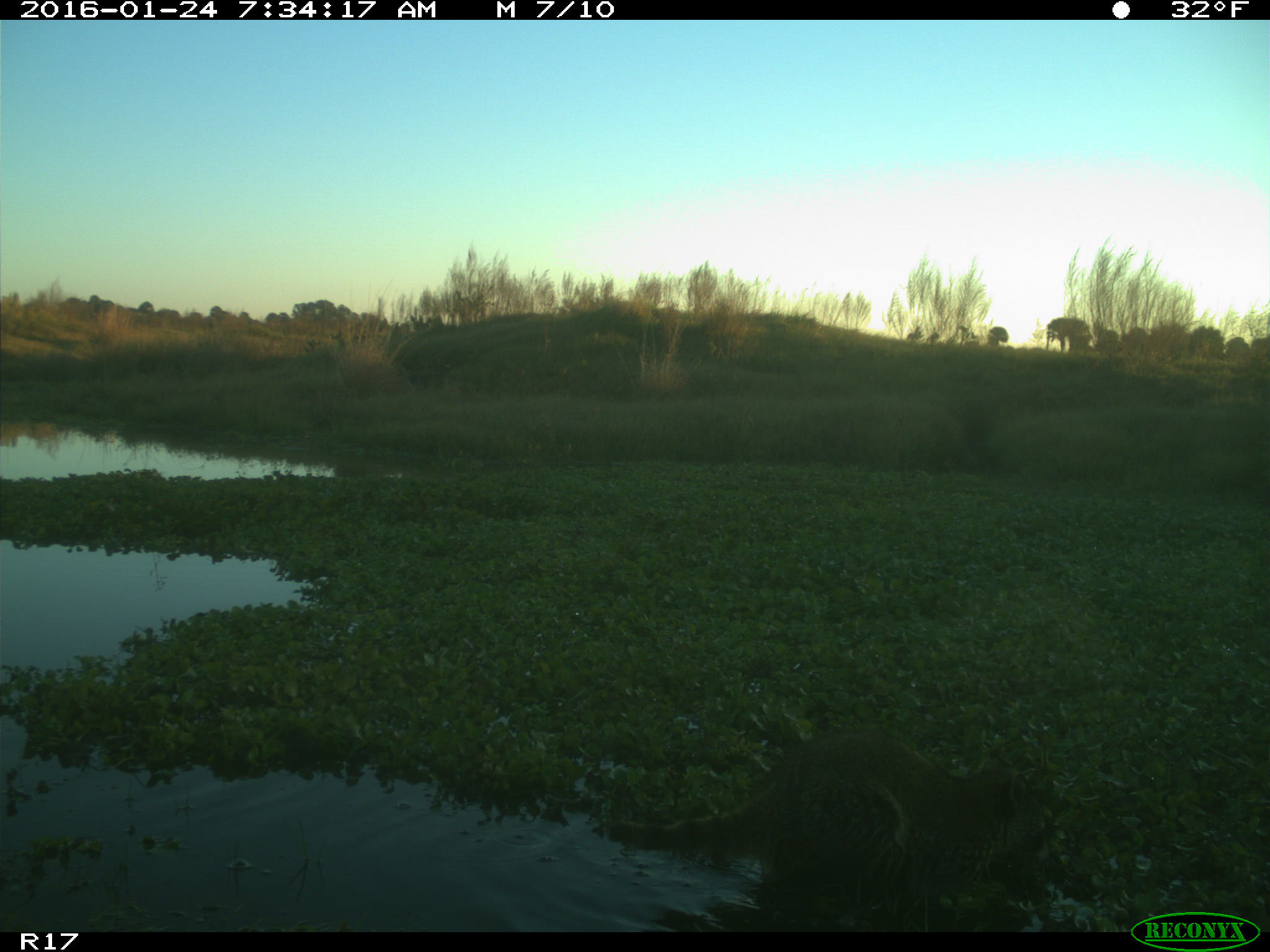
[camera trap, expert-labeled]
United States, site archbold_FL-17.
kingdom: Animalia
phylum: Chordata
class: Mammalia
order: Carnivora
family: Procyonidae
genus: Procyon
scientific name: Procyon lotor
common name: common raccoon